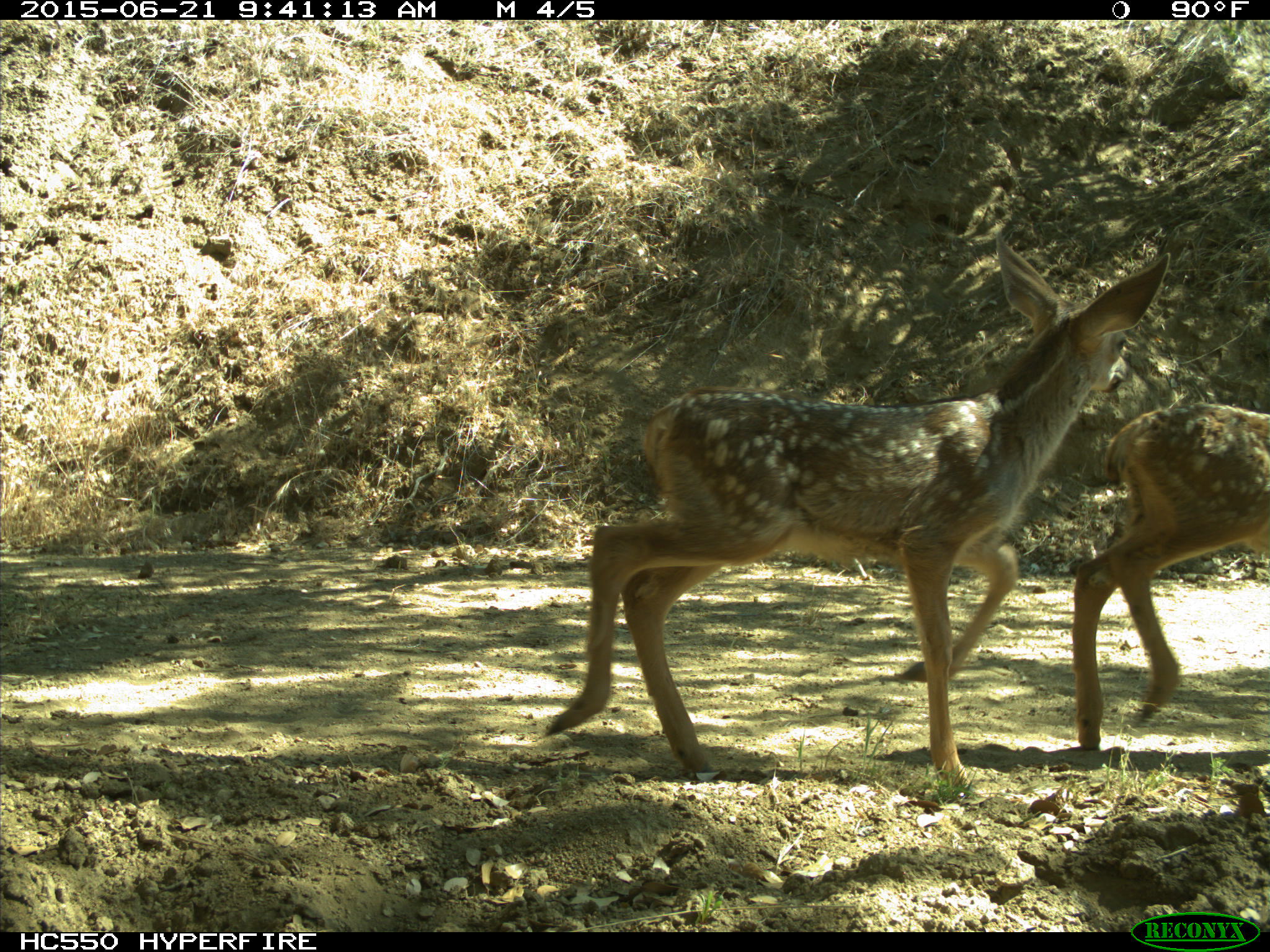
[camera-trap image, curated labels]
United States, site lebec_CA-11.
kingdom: Animalia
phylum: Chordata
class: Mammalia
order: Artiodactyla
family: Cervidae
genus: Odocoileus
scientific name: Odocoileus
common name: deer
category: unidentified deer